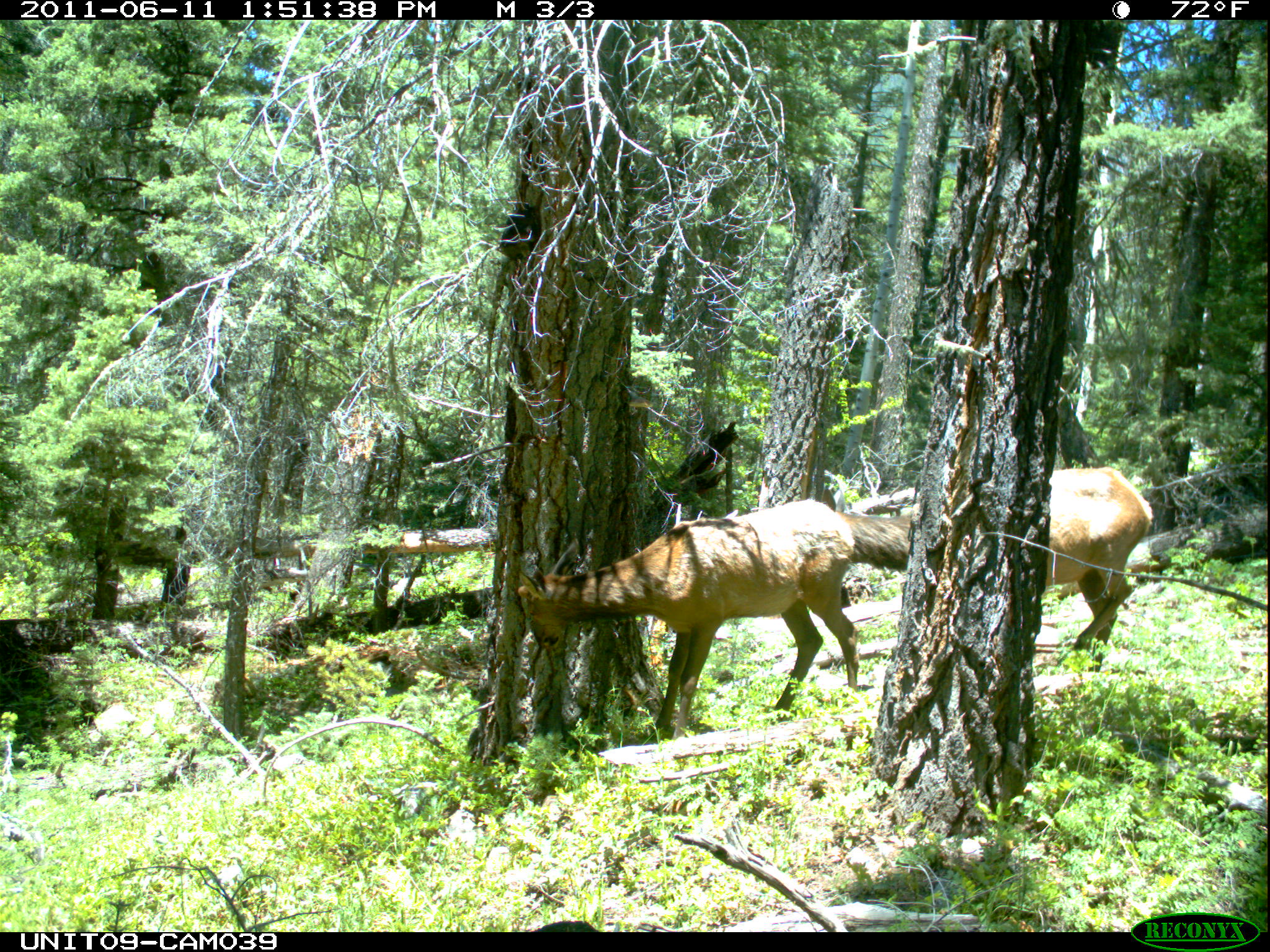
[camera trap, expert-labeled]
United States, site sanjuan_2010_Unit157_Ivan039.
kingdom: Animalia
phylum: Chordata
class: Mammalia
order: Artiodactyla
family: Cervidae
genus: Cervus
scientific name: Cervus elaphus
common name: red deer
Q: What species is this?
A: Cervus elaphus (red deer).